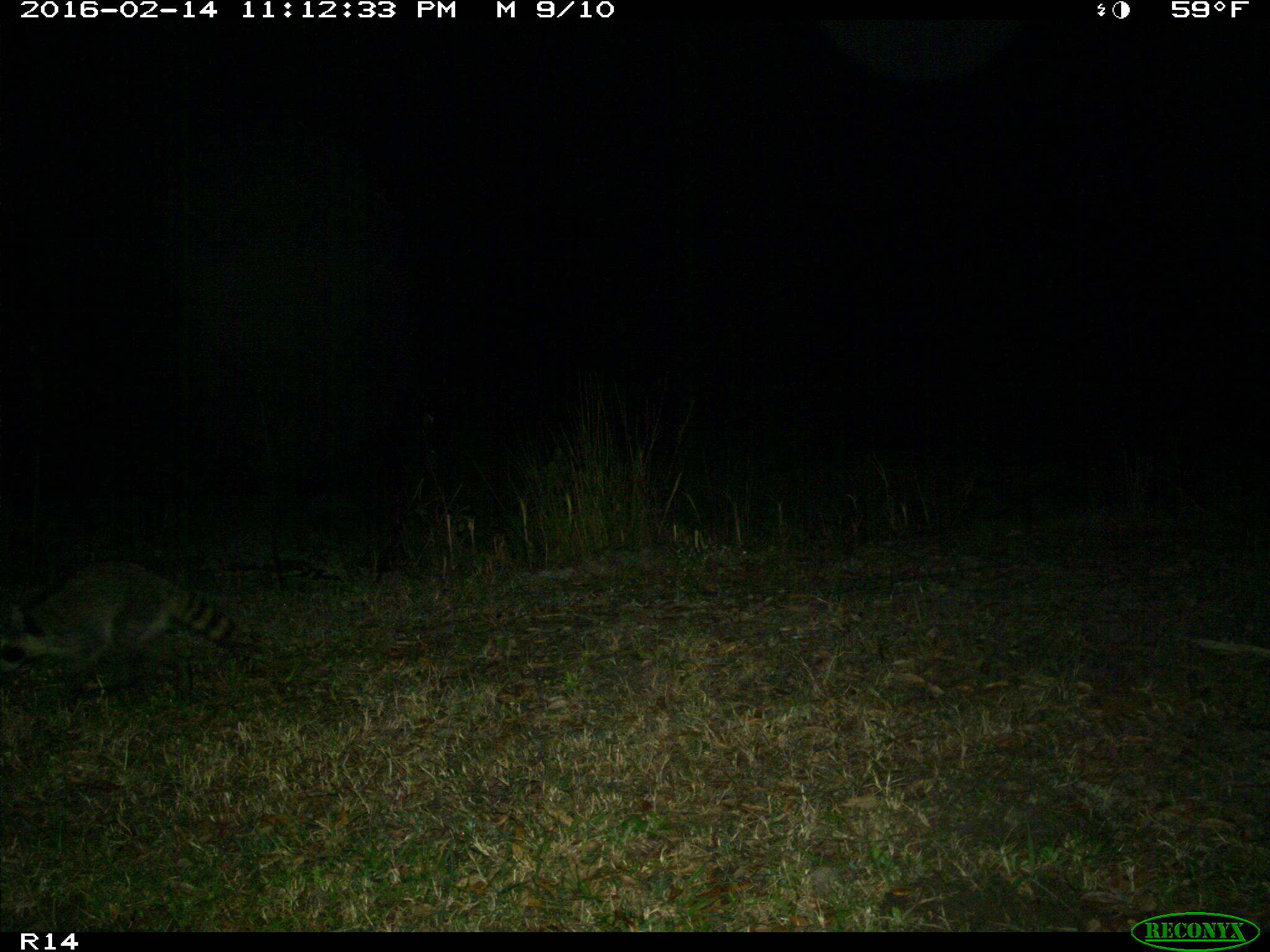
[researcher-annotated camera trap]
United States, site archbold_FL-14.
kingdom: Animalia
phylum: Chordata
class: Mammalia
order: Carnivora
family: Procyonidae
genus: Procyon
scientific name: Procyon lotor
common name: common raccoon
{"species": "Procyon lotor (common raccoon)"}